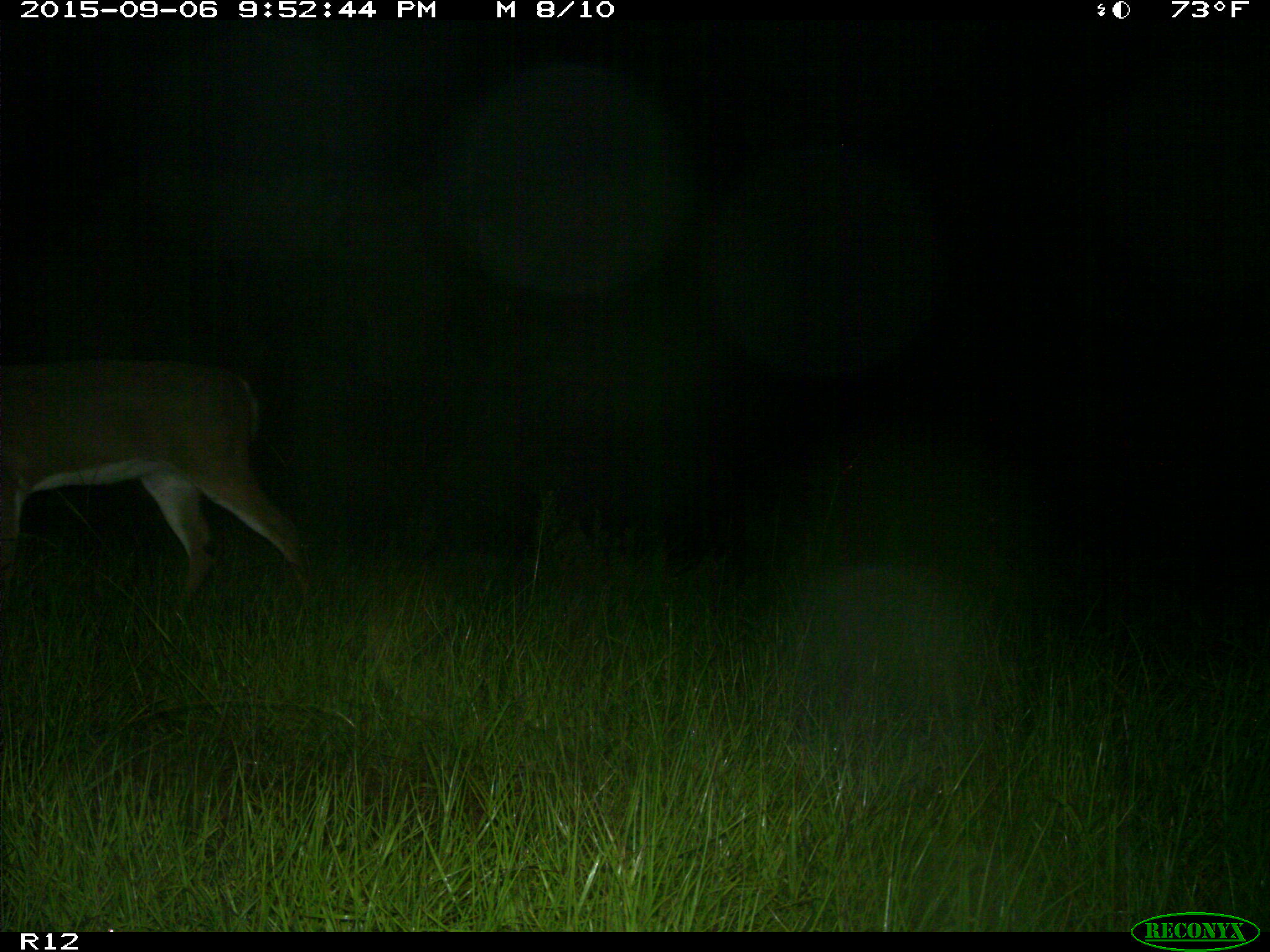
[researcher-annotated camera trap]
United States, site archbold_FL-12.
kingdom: Animalia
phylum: Chordata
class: Mammalia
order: Artiodactyla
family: Cervidae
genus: Odocoileus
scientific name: Odocoileus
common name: deer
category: unidentified deer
Unidentified deer (deer) (Odocoileus).